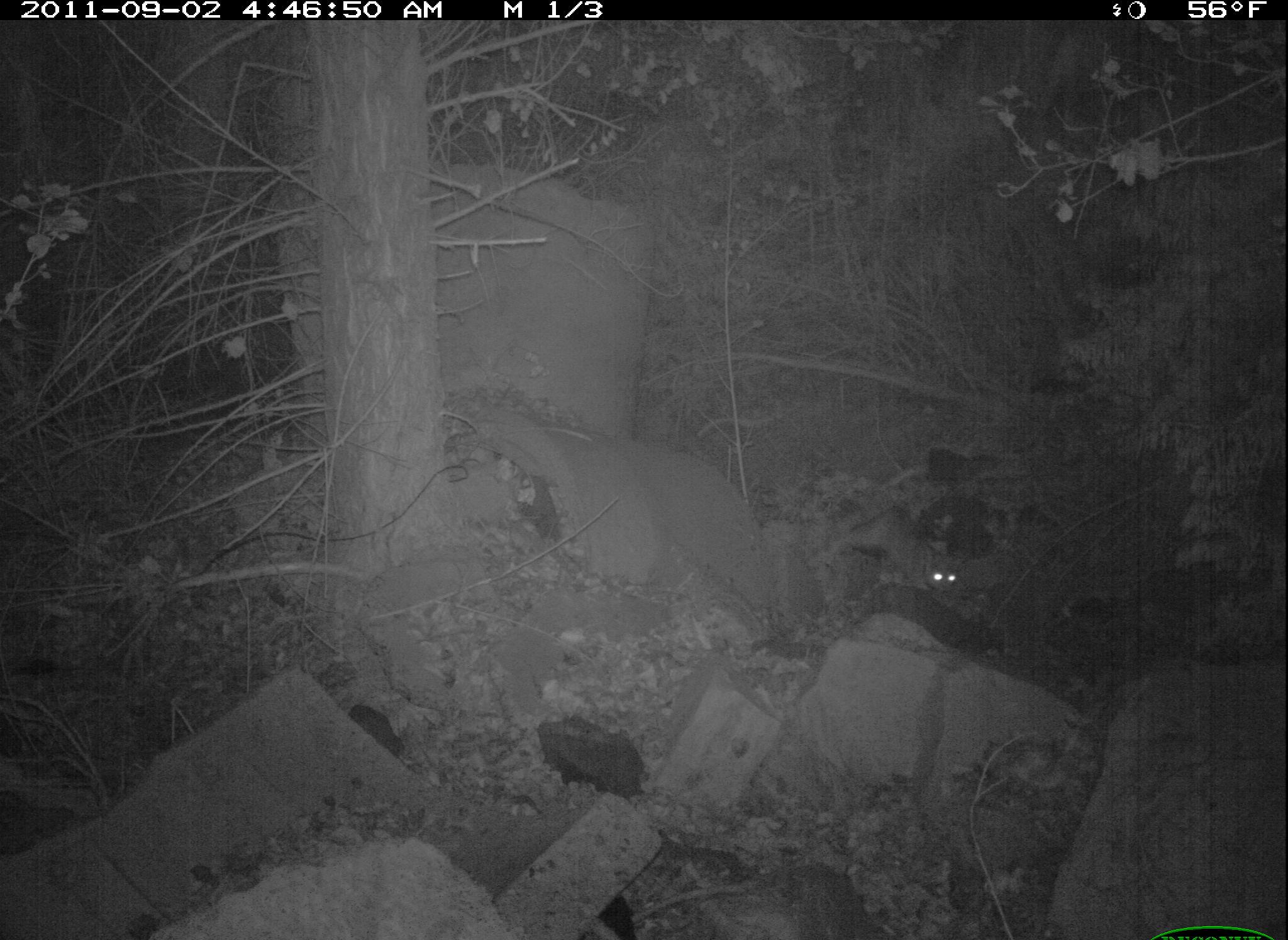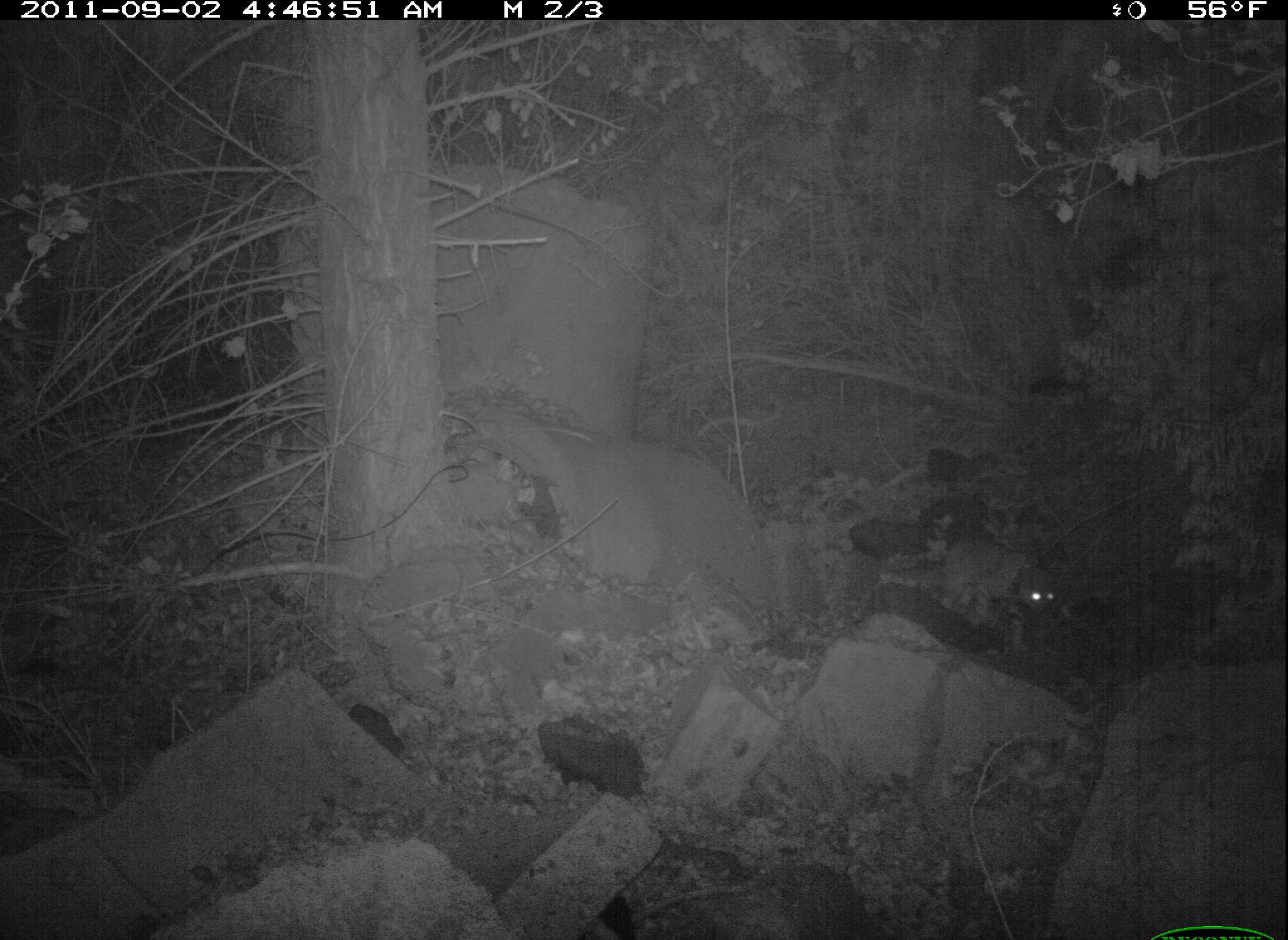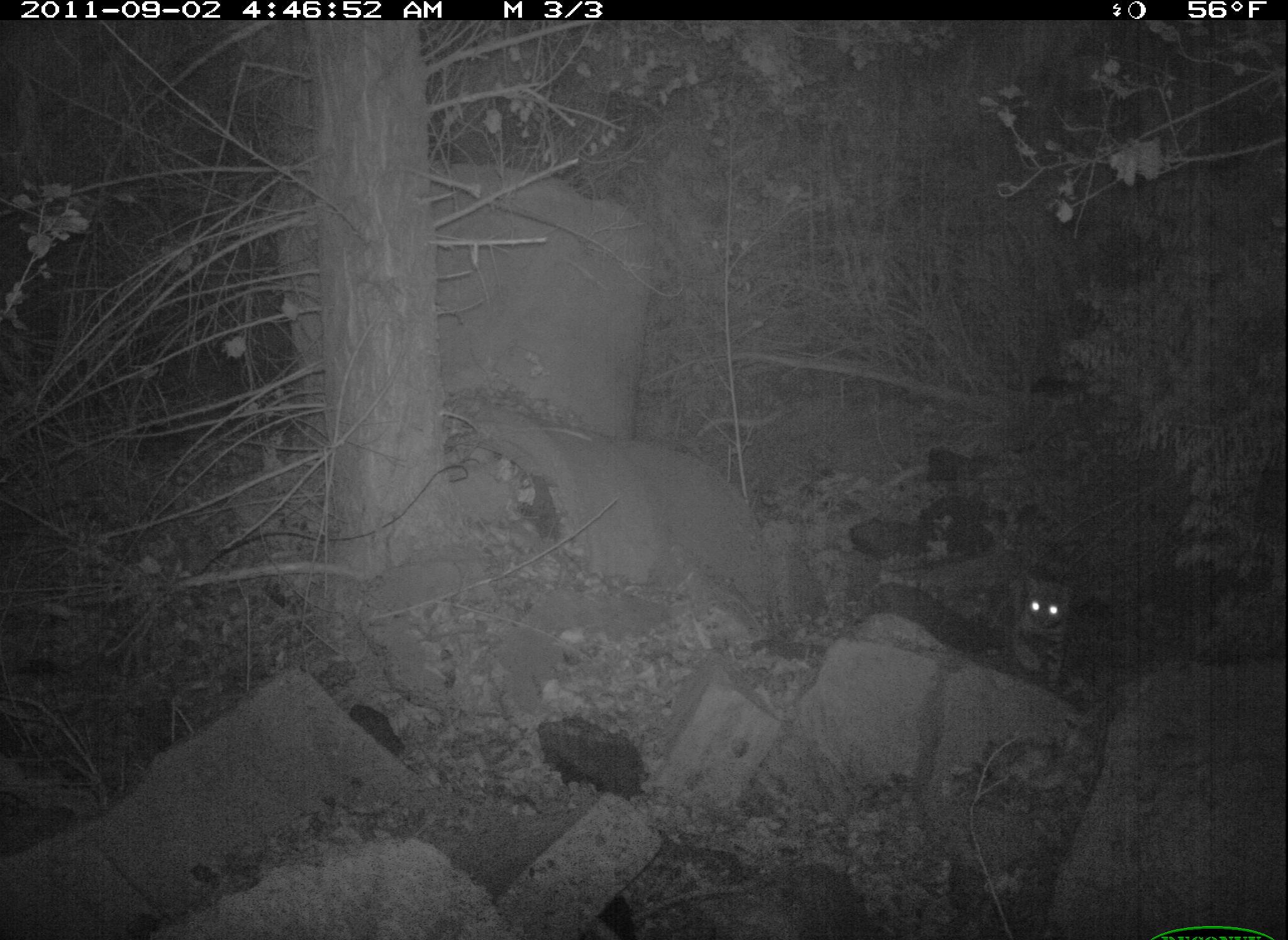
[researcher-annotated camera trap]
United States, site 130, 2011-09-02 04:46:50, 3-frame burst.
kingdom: Animalia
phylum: Chordata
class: Mammalia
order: Carnivora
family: Felidae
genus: Lynx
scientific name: Lynx rufus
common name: bobcat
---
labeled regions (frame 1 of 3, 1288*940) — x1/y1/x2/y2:
bobcat: 821/490/1001/617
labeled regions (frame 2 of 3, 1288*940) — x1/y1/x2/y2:
bobcat: 913/522/1066/644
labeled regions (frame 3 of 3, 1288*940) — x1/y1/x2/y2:
bobcat: 977/551/1075/681